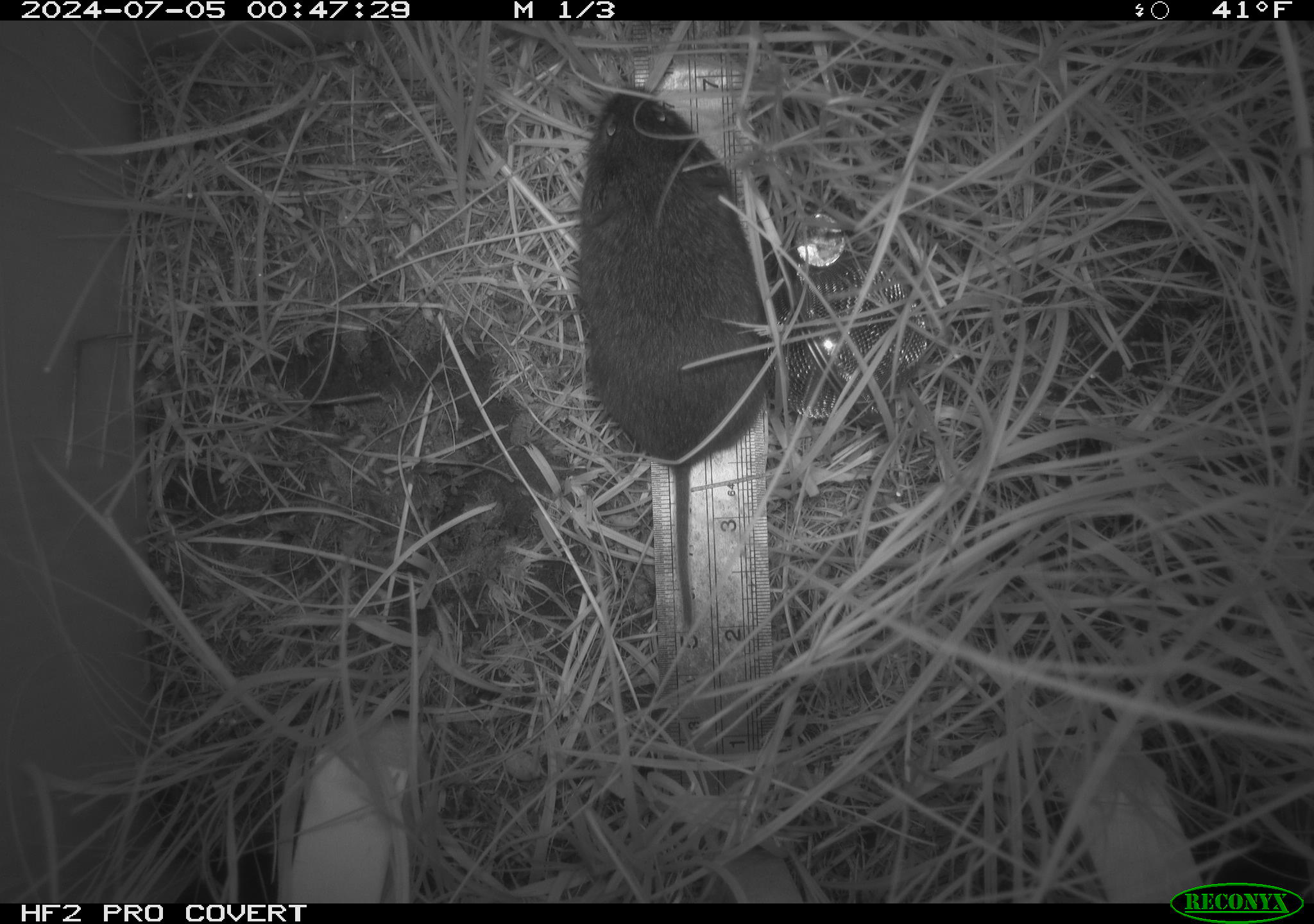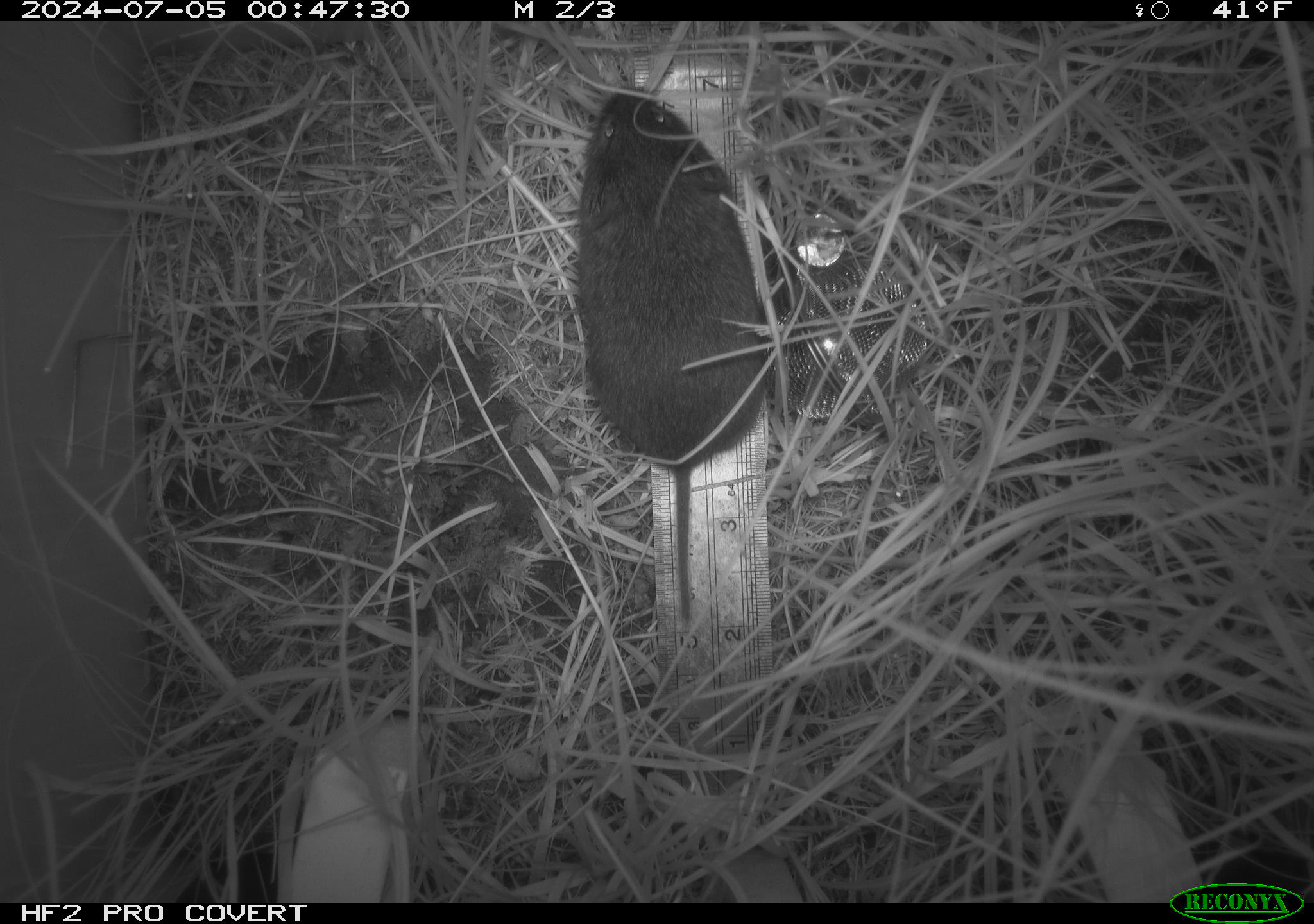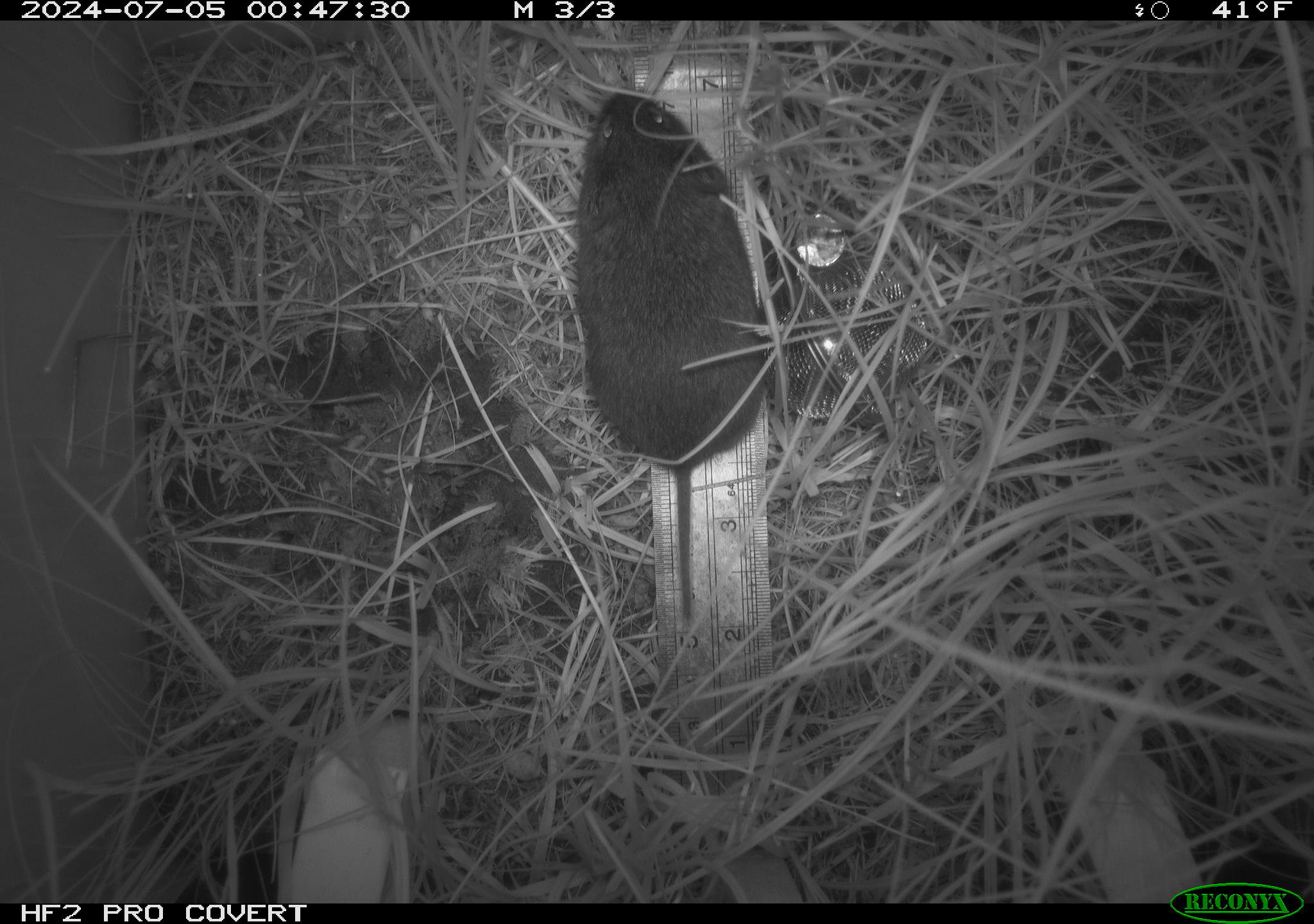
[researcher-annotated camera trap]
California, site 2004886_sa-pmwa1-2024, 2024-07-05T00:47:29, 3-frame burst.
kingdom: Animalia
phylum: Chordata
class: Mammalia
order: Rodentia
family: Cricetidae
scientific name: Arvicolinae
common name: voles, lemmings, and muskrats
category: arvicolinae subfamily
Arvicolinae subfamily (voles, lemmings, and muskrats) (Arvicolinae).